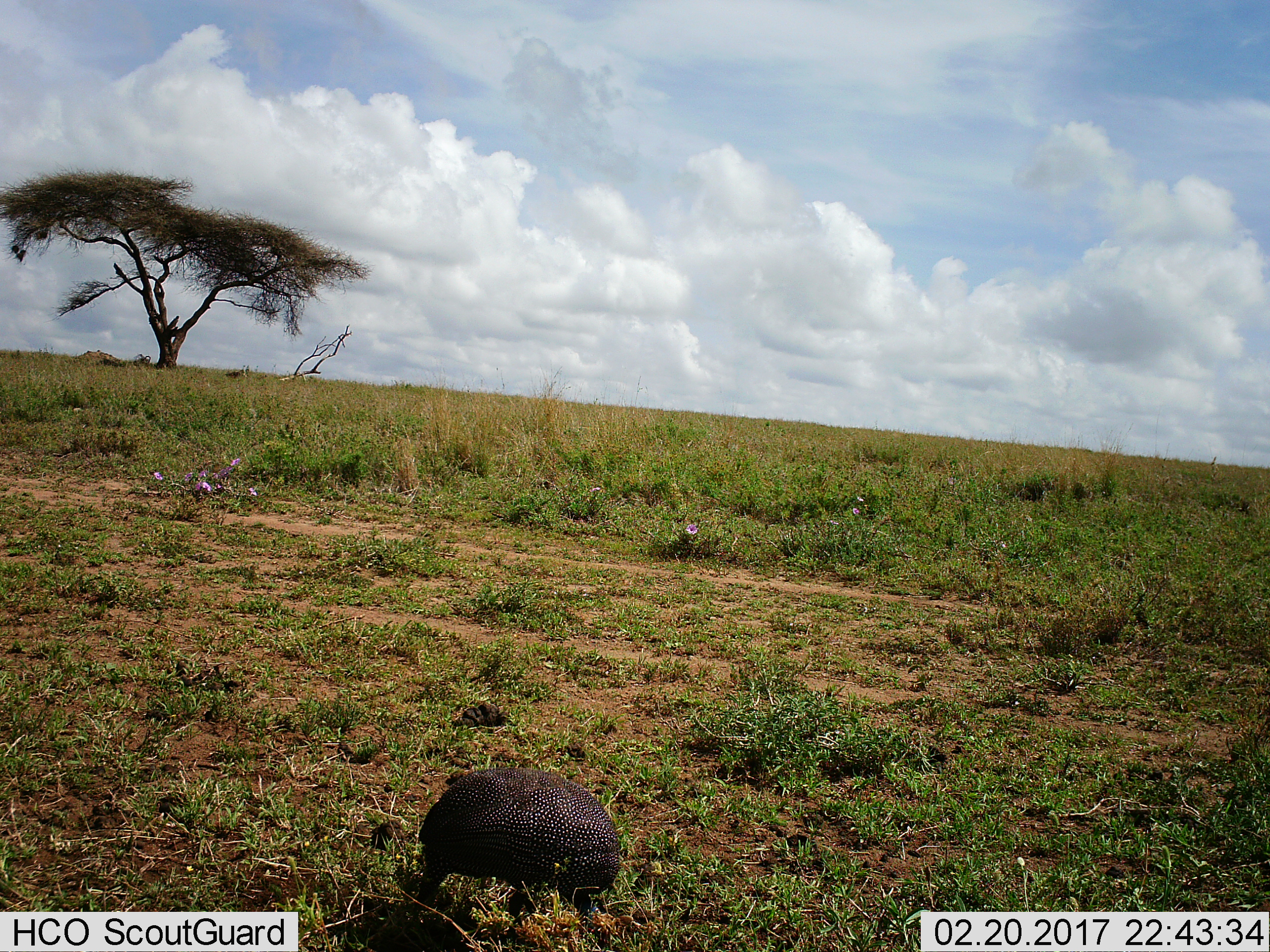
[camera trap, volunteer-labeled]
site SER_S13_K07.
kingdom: Animalia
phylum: Chordata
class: Aves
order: Galliformes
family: Numididae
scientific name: Numididae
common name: guineafowl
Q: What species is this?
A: Guineafowl (Numididae).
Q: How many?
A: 1.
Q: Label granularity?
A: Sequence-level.